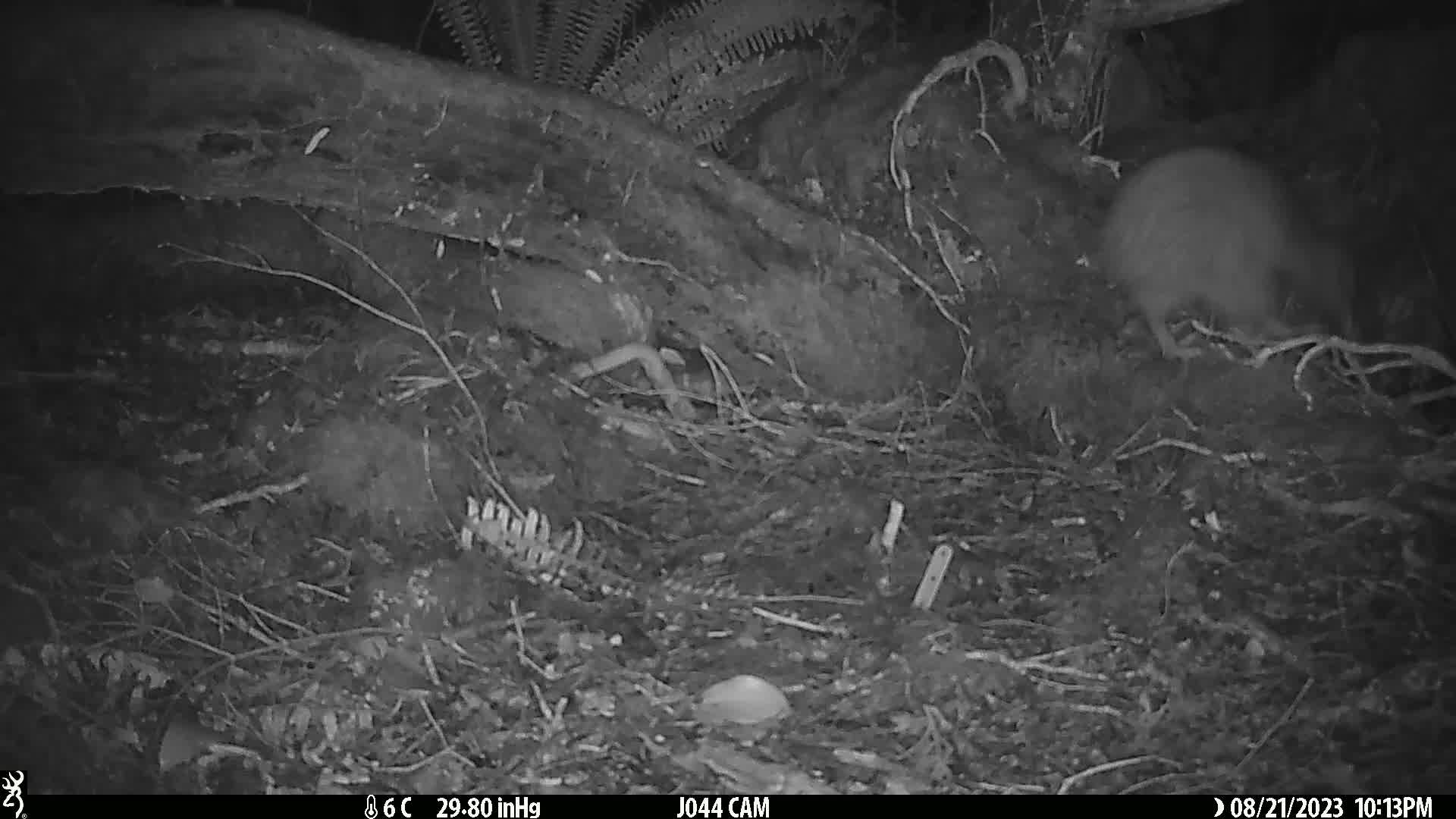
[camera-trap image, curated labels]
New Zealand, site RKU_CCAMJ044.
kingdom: Animalia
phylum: Chordata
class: Aves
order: Apterygiformes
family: Apterygidae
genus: Apteryx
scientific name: Apteryx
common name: kiwi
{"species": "kiwi (Apteryx)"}